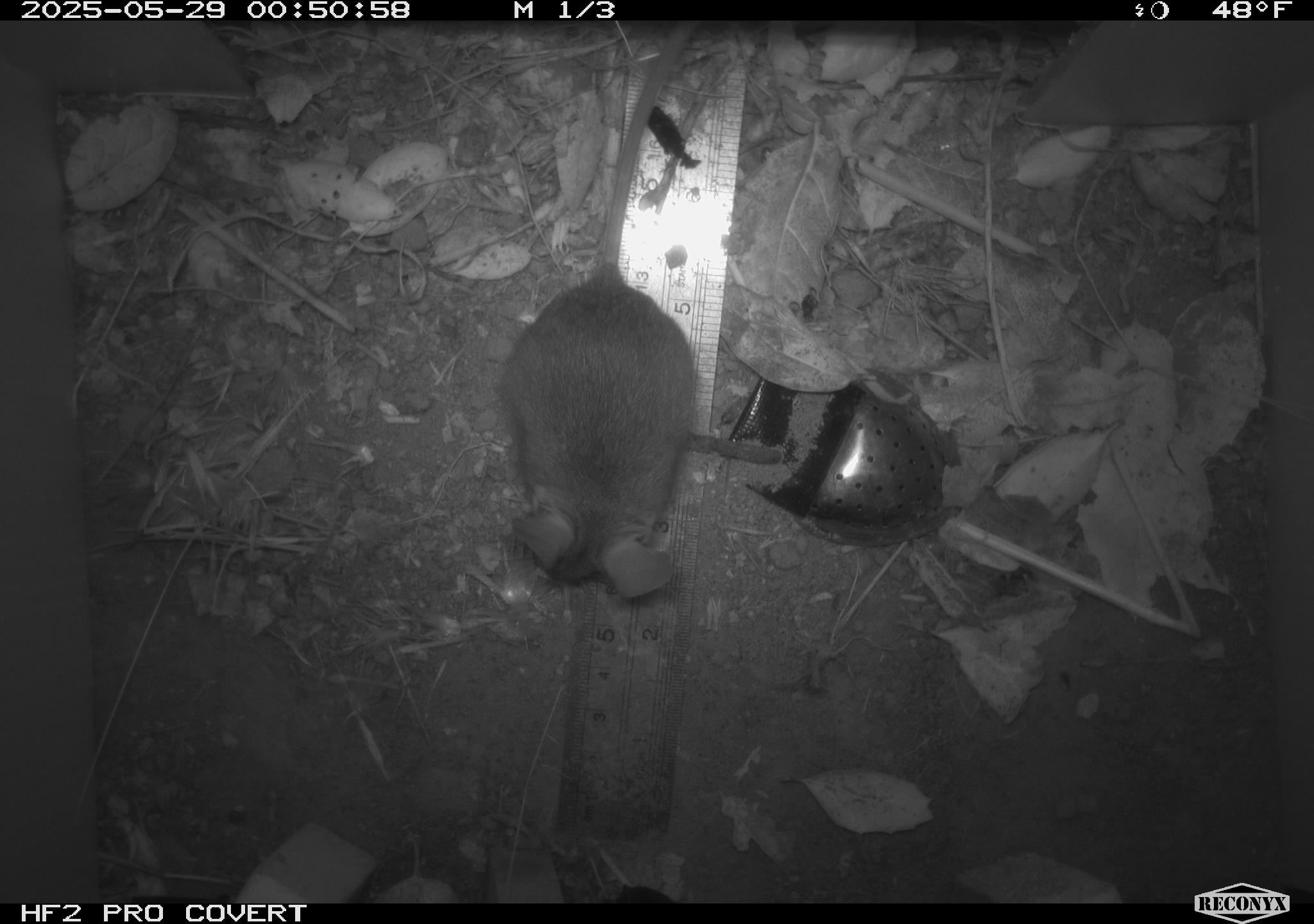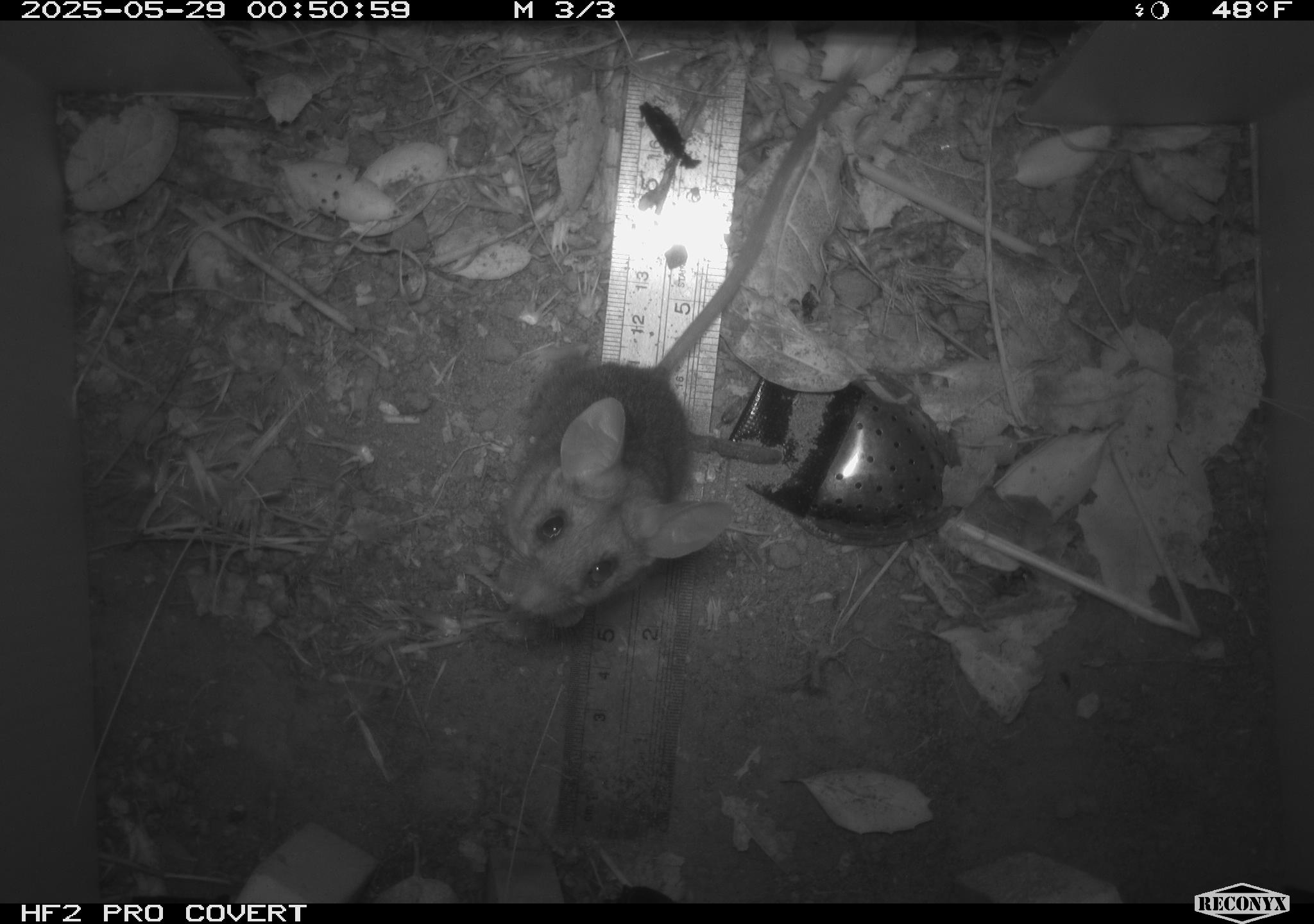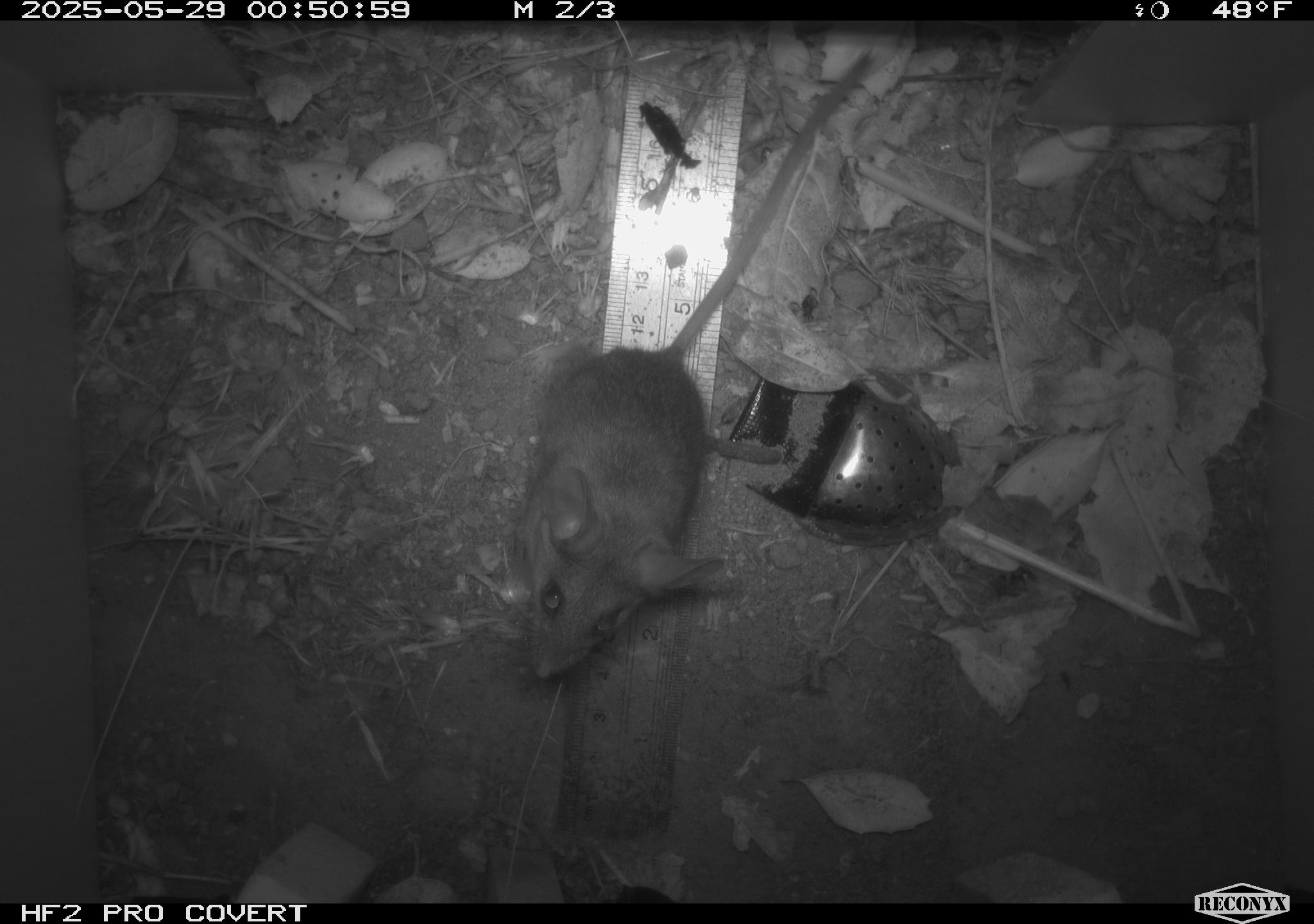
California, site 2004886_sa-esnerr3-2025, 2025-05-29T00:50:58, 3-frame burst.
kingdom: Animalia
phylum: Chordata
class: Mammalia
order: Rodentia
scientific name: Rodentia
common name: rodent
Rodent (Rodentia).